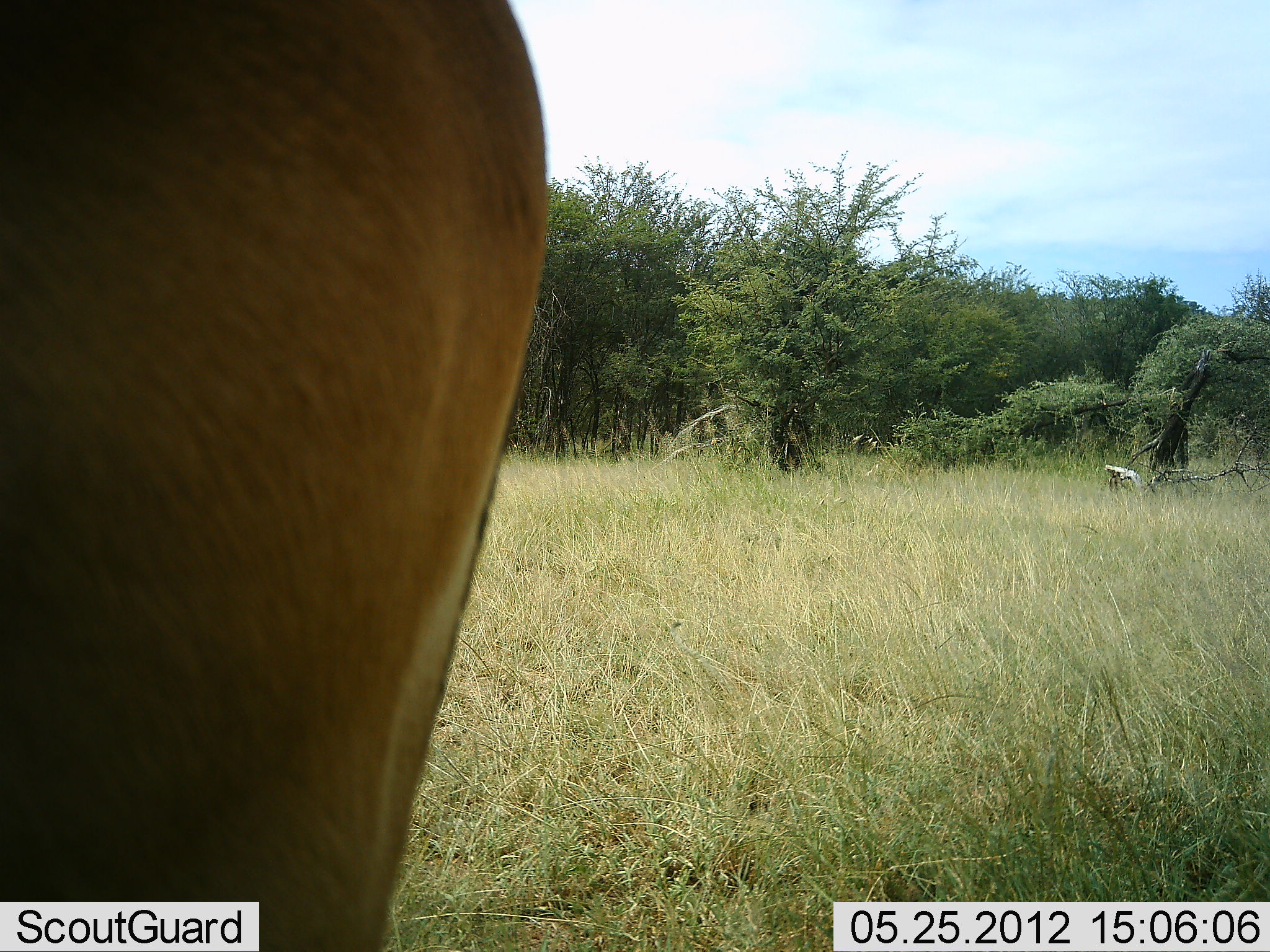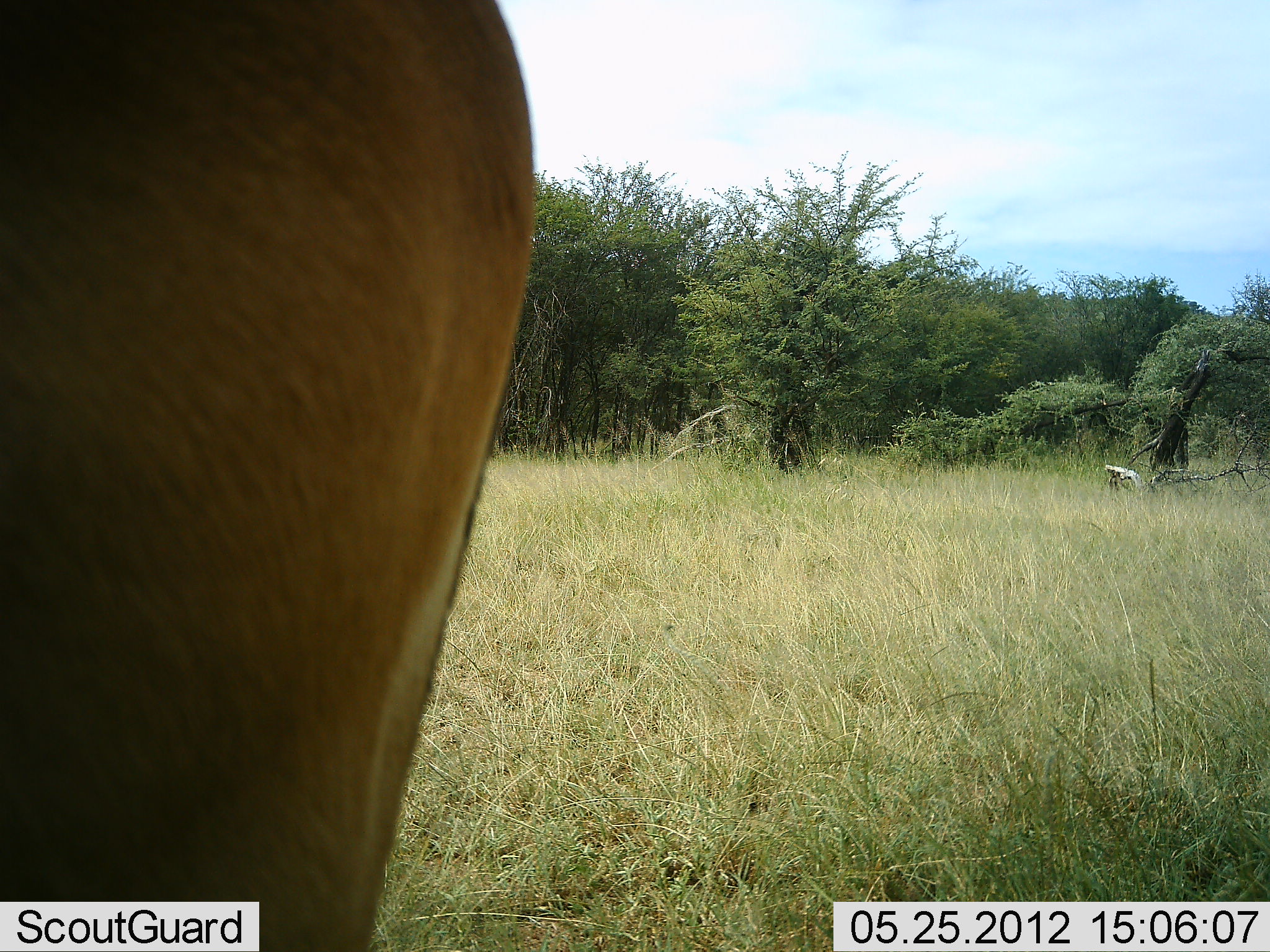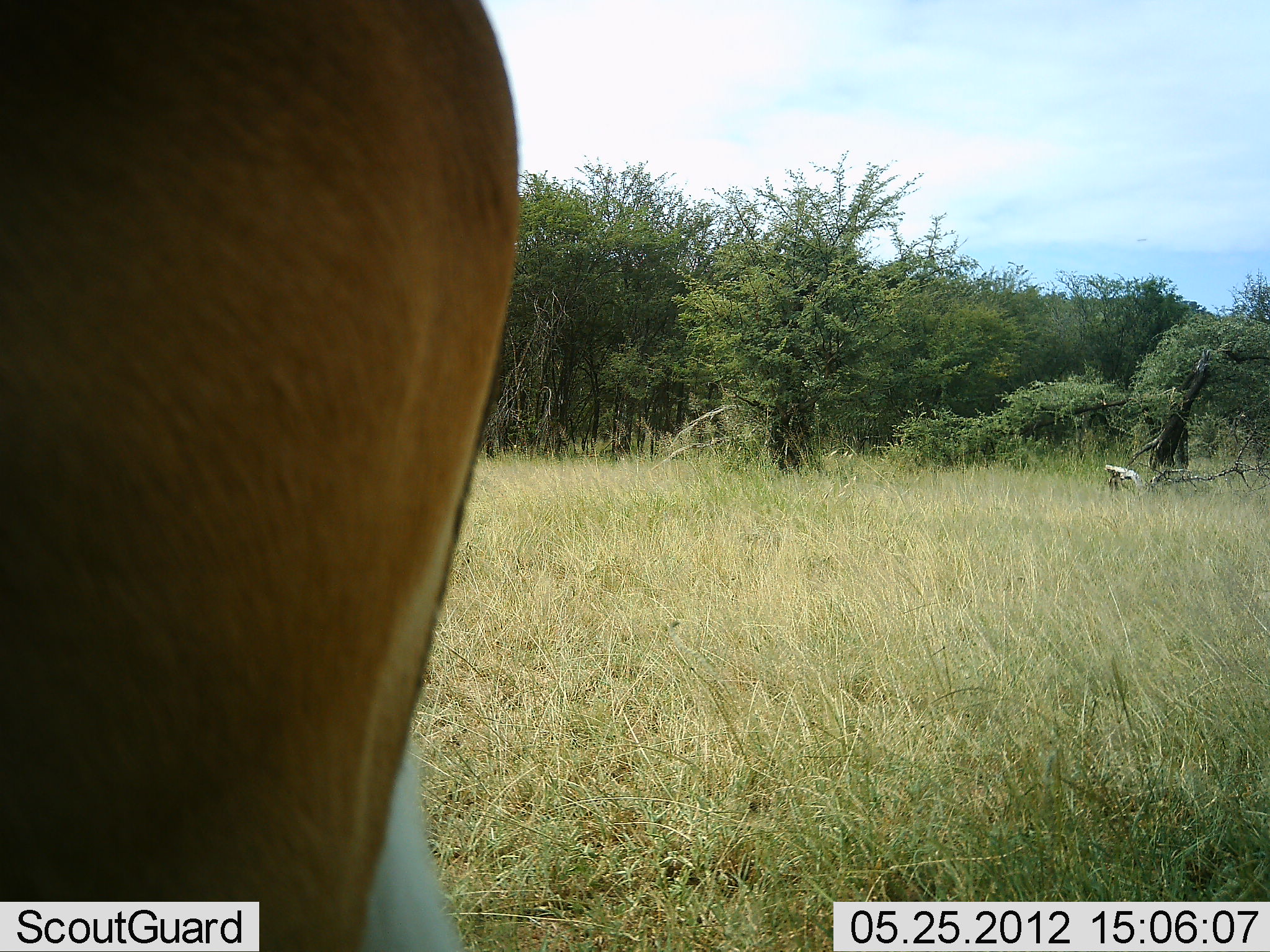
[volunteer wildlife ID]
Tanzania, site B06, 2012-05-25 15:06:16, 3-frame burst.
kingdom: Animalia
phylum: Chordata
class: Mammalia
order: Artiodactyla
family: Bovidae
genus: Aepyceros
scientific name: Aepyceros melampus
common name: impala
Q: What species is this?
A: Impala (Aepyceros melampus).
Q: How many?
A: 1.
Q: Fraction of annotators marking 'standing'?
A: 100%.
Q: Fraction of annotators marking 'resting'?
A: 0%.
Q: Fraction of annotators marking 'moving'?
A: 0%.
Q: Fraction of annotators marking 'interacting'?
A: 0%.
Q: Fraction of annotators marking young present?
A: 0%.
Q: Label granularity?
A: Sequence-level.